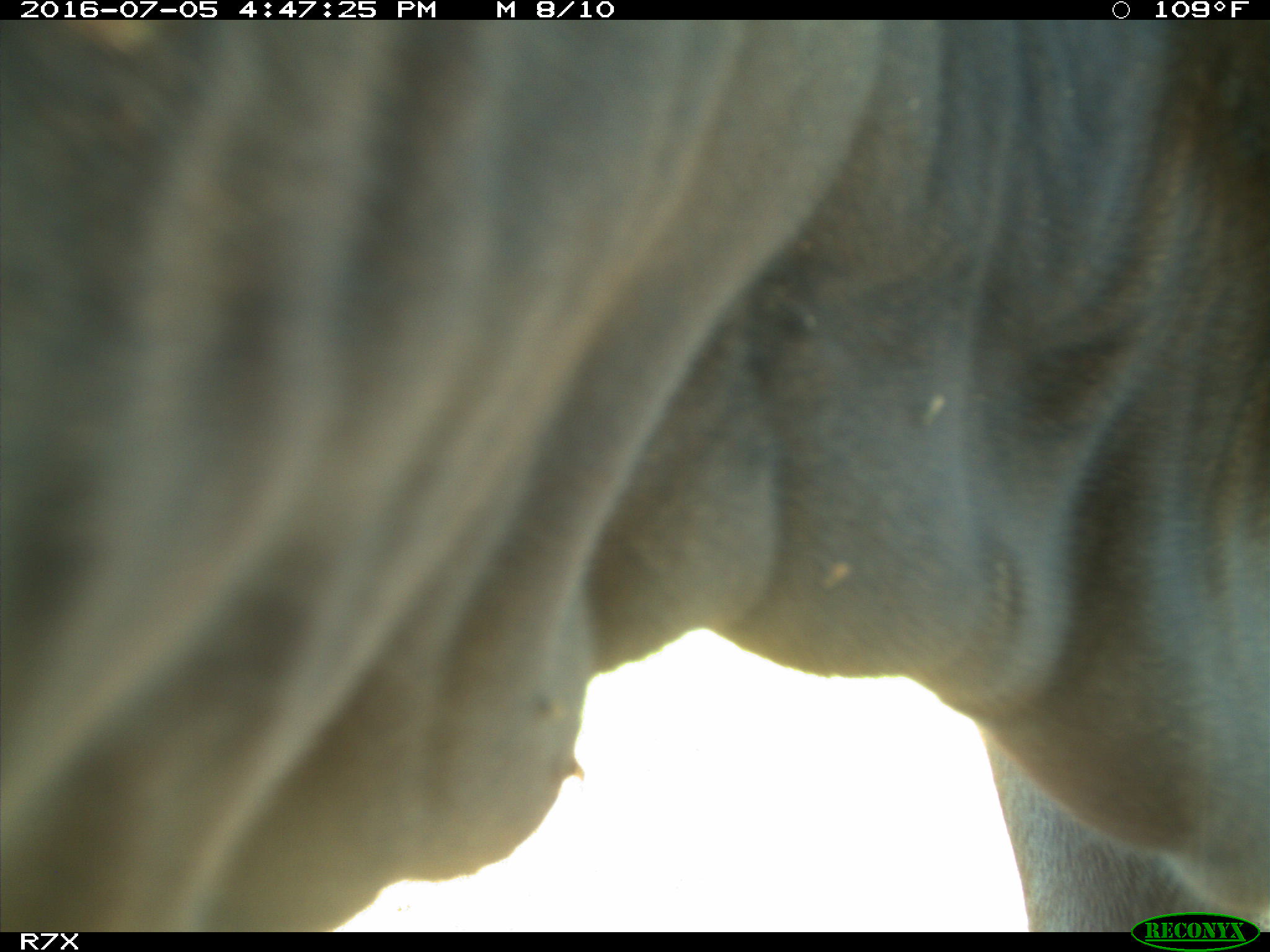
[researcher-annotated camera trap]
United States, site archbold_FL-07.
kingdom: Animalia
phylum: Chordata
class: Mammalia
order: Artiodactyla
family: Bovidae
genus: Bos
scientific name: Bos taurus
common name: domestic cow